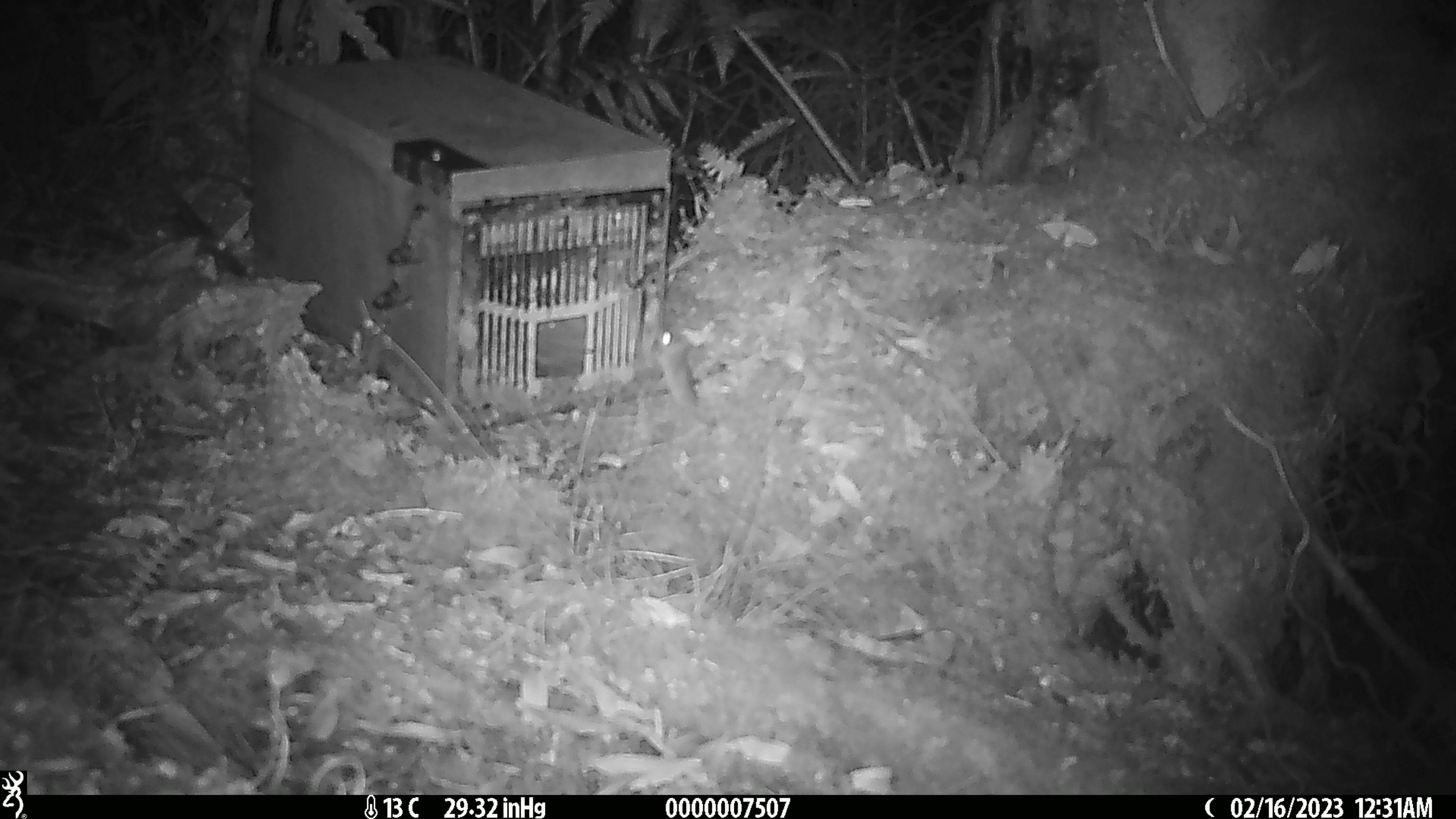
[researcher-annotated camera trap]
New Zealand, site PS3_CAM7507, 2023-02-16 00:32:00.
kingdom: Animalia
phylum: Chordata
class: Mammalia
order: Rodentia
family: Muridae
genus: Mus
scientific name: Mus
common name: mouse